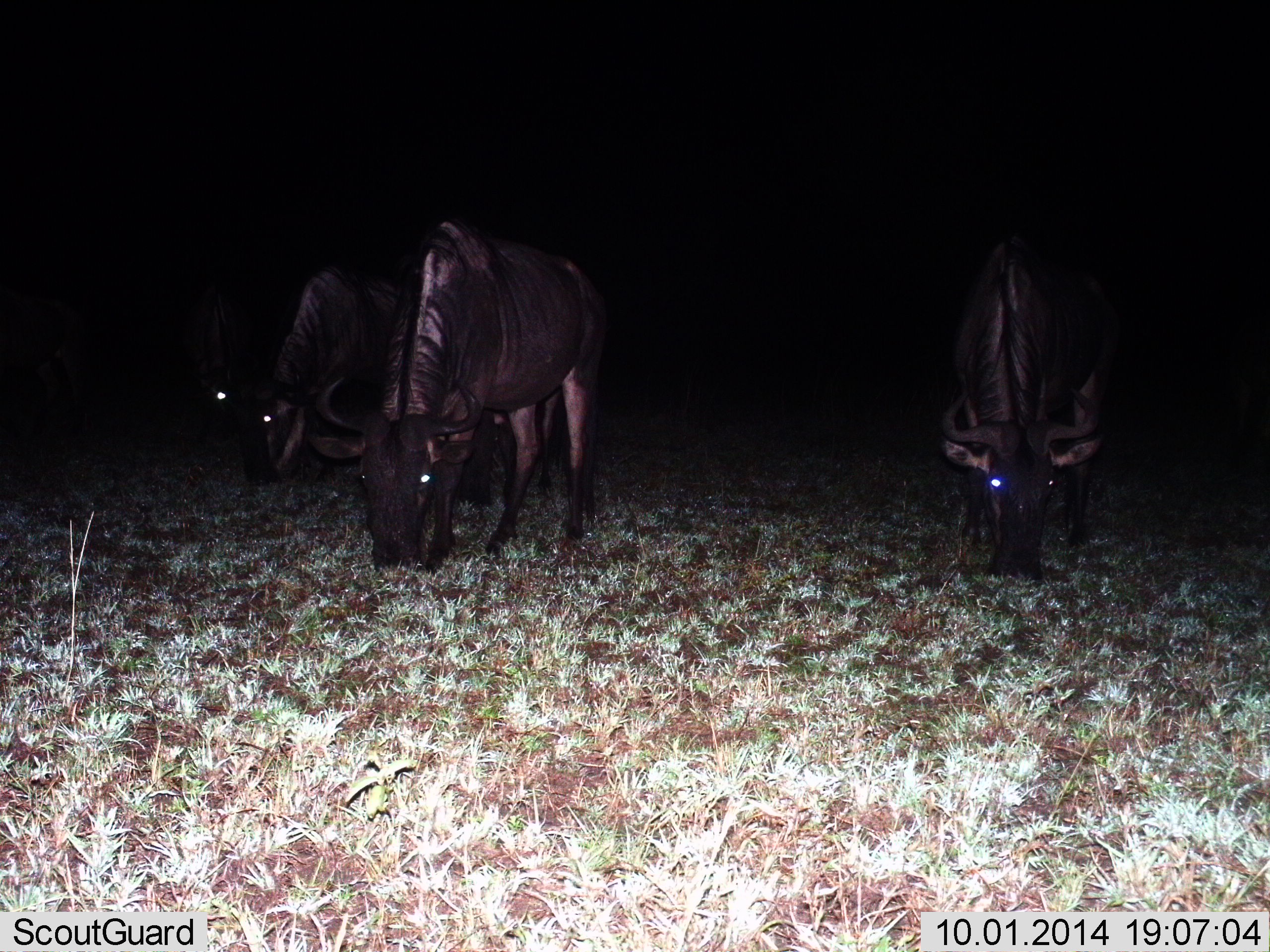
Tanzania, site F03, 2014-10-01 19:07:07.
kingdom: Animalia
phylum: Chordata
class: Mammalia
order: Artiodactyla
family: Bovidae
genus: Connochaetes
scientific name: Connochaetes taurinus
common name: blue wildebeest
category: wildebeest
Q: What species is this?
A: Wildebeest (blue wildebeest) (Connochaetes taurinus).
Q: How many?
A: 4.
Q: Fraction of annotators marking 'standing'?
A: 20%.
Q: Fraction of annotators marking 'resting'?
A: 0%.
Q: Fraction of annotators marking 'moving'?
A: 10%.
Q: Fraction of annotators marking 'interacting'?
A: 0%.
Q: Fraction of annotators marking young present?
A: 0%.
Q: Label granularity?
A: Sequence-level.